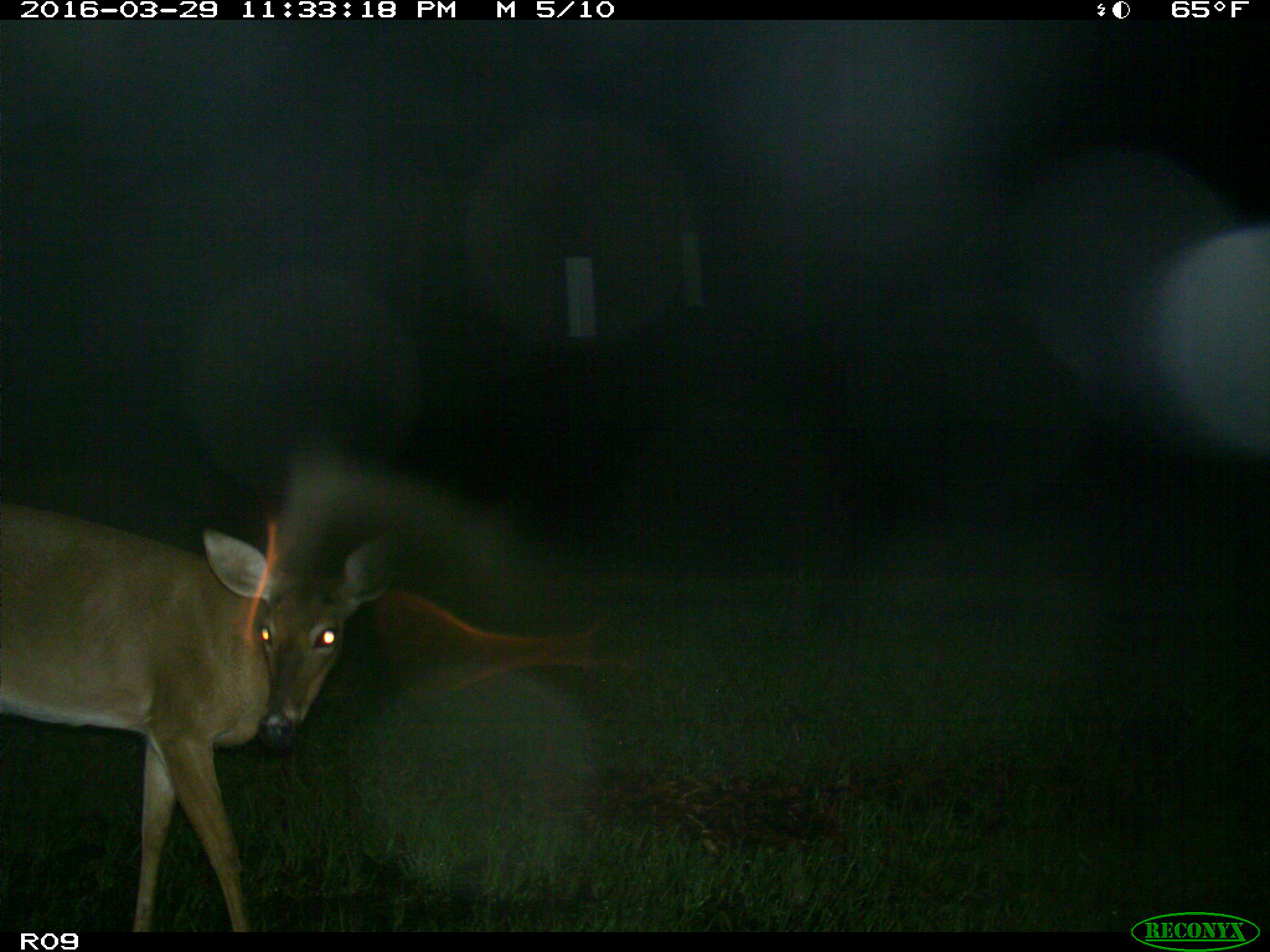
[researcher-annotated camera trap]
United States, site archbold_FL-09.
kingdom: Animalia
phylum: Chordata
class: Mammalia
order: Artiodactyla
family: Cervidae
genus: Odocoileus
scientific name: Odocoileus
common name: deer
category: unidentified deer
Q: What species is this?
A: Unidentified deer (deer) (Odocoileus).